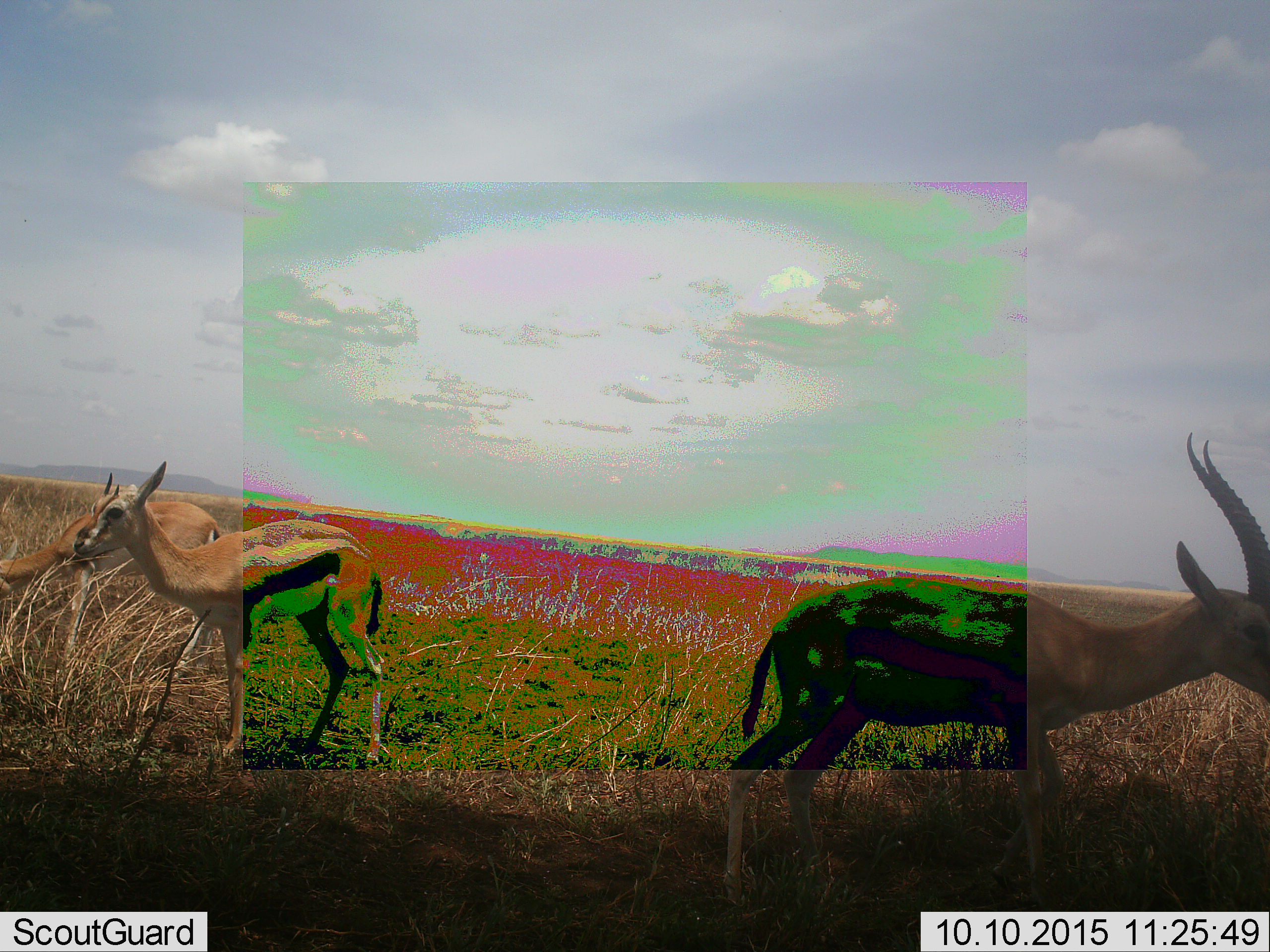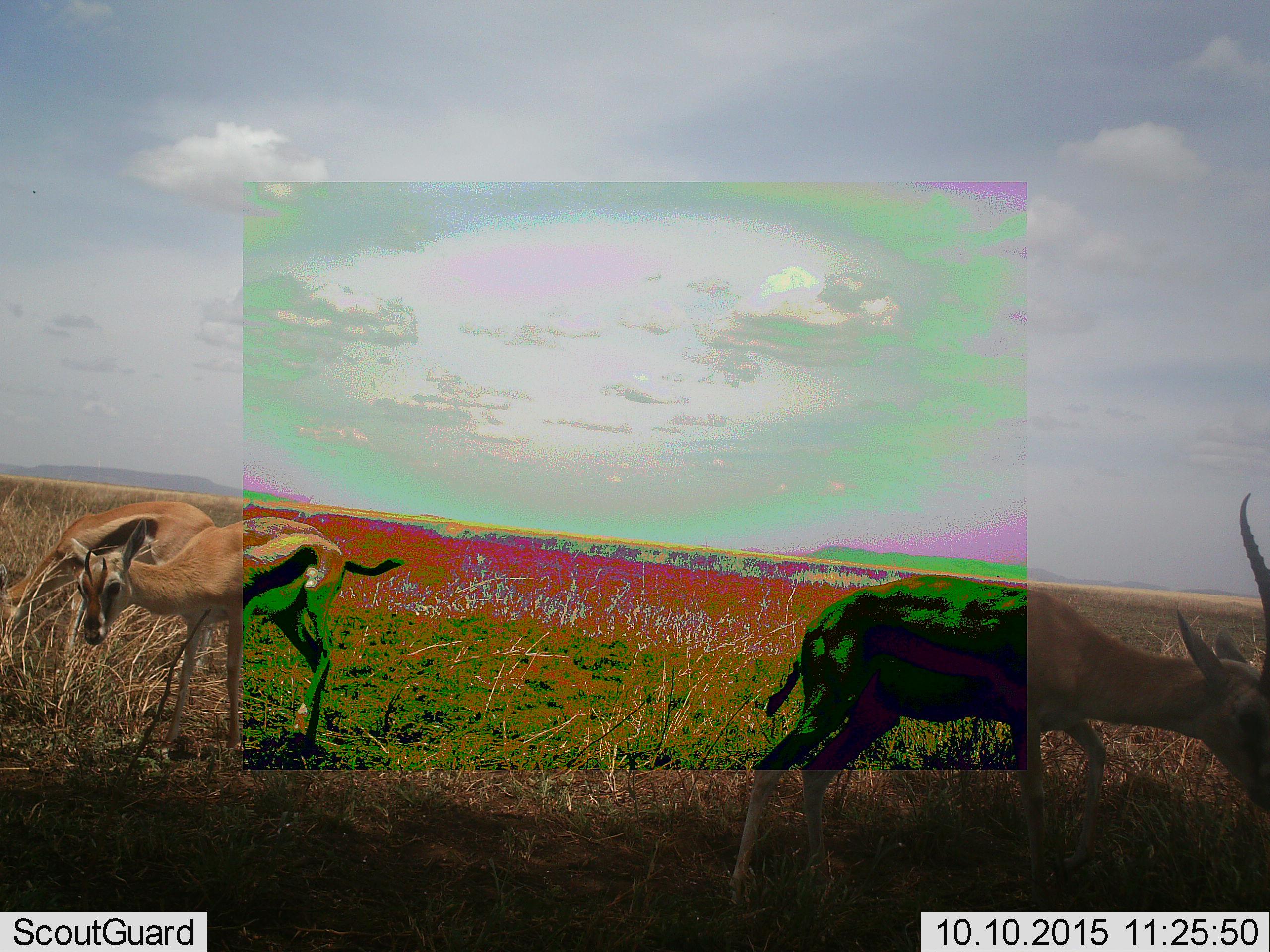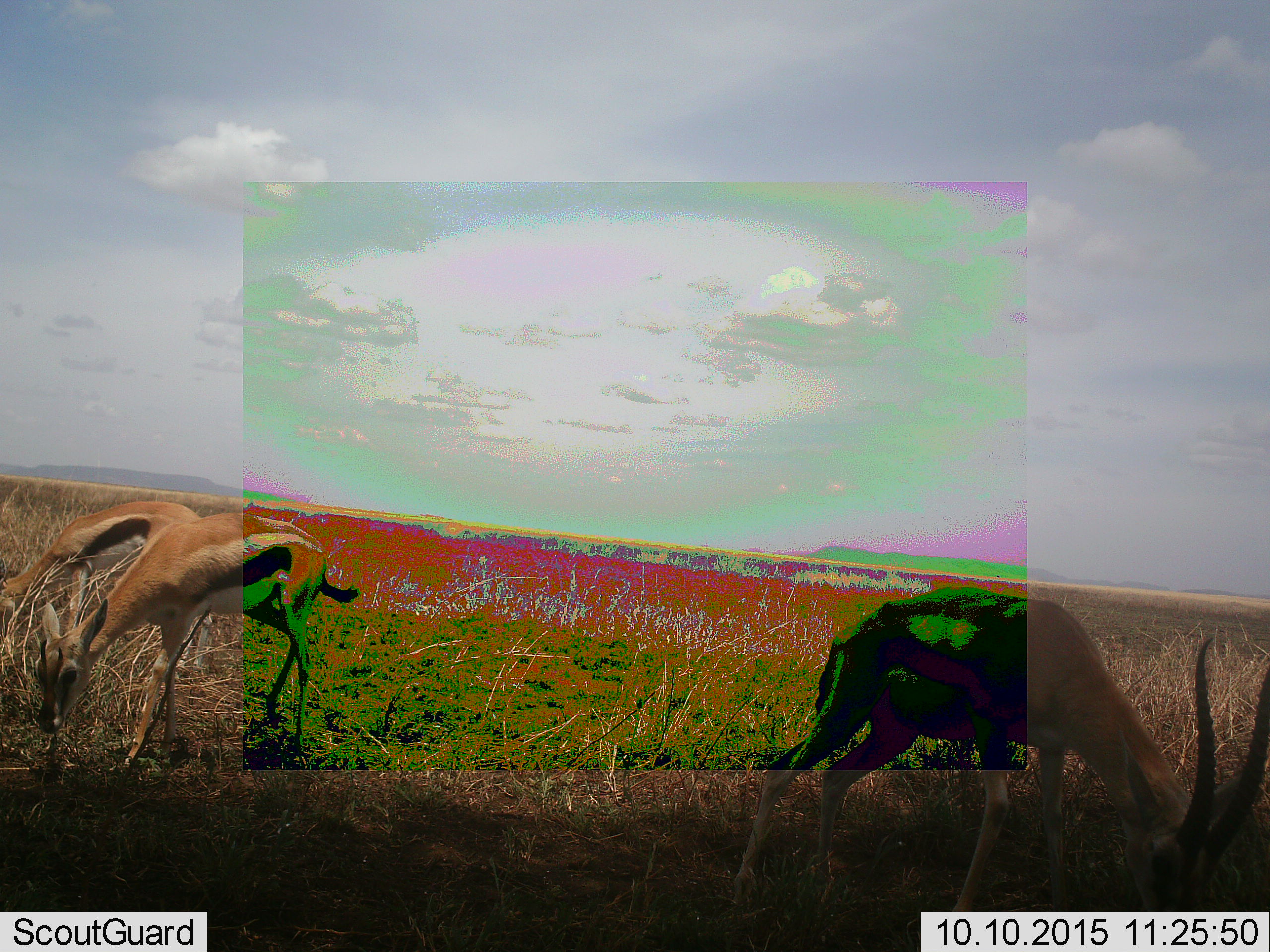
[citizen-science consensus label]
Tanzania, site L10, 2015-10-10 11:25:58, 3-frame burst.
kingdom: Animalia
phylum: Chordata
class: Mammalia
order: Artiodactyla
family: Bovidae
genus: Eudorcas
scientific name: Eudorcas thomsonii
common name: thomson's gazelle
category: gazellethomsons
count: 3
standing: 88%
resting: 0%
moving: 25%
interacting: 0%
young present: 12%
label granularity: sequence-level